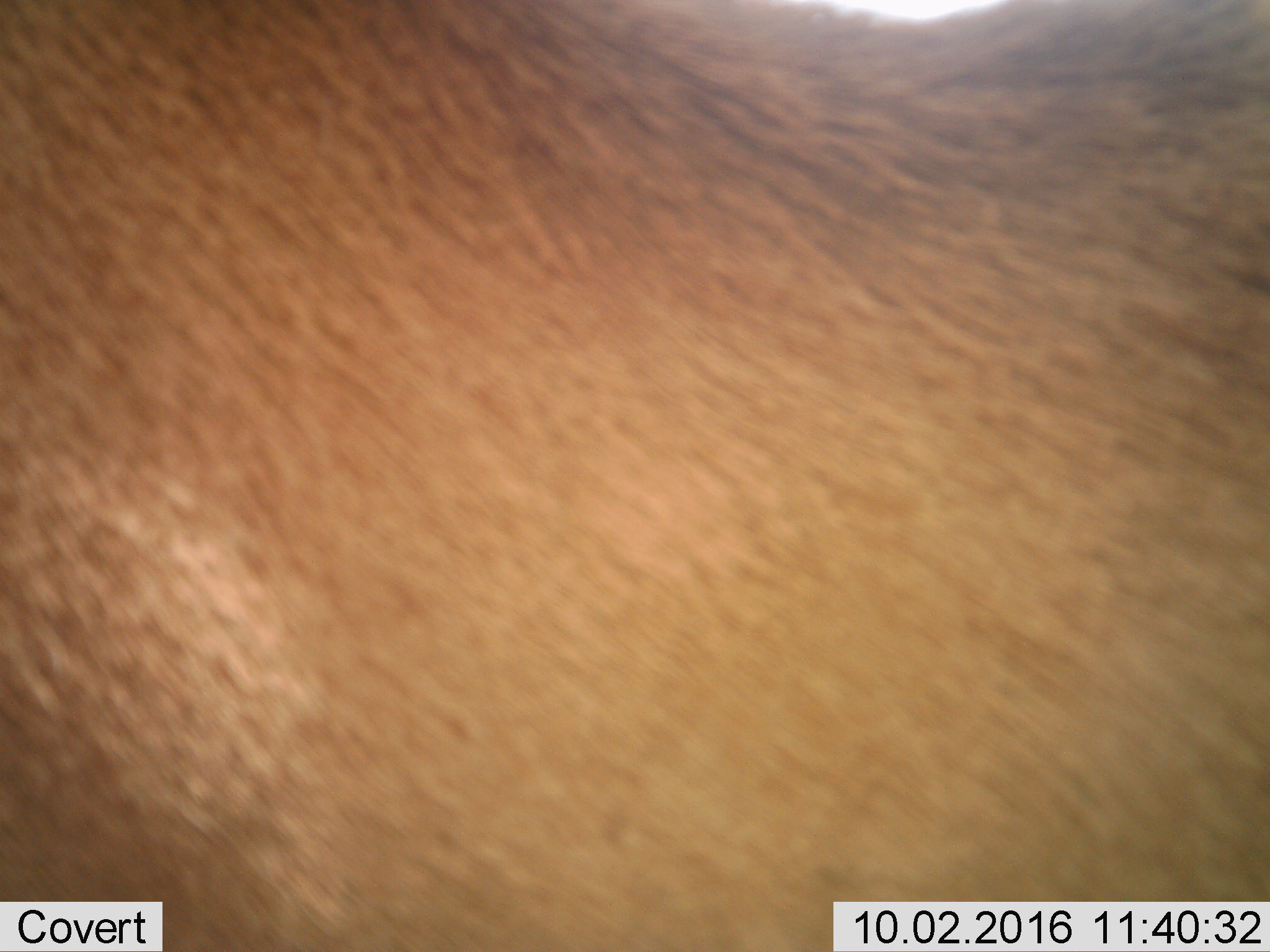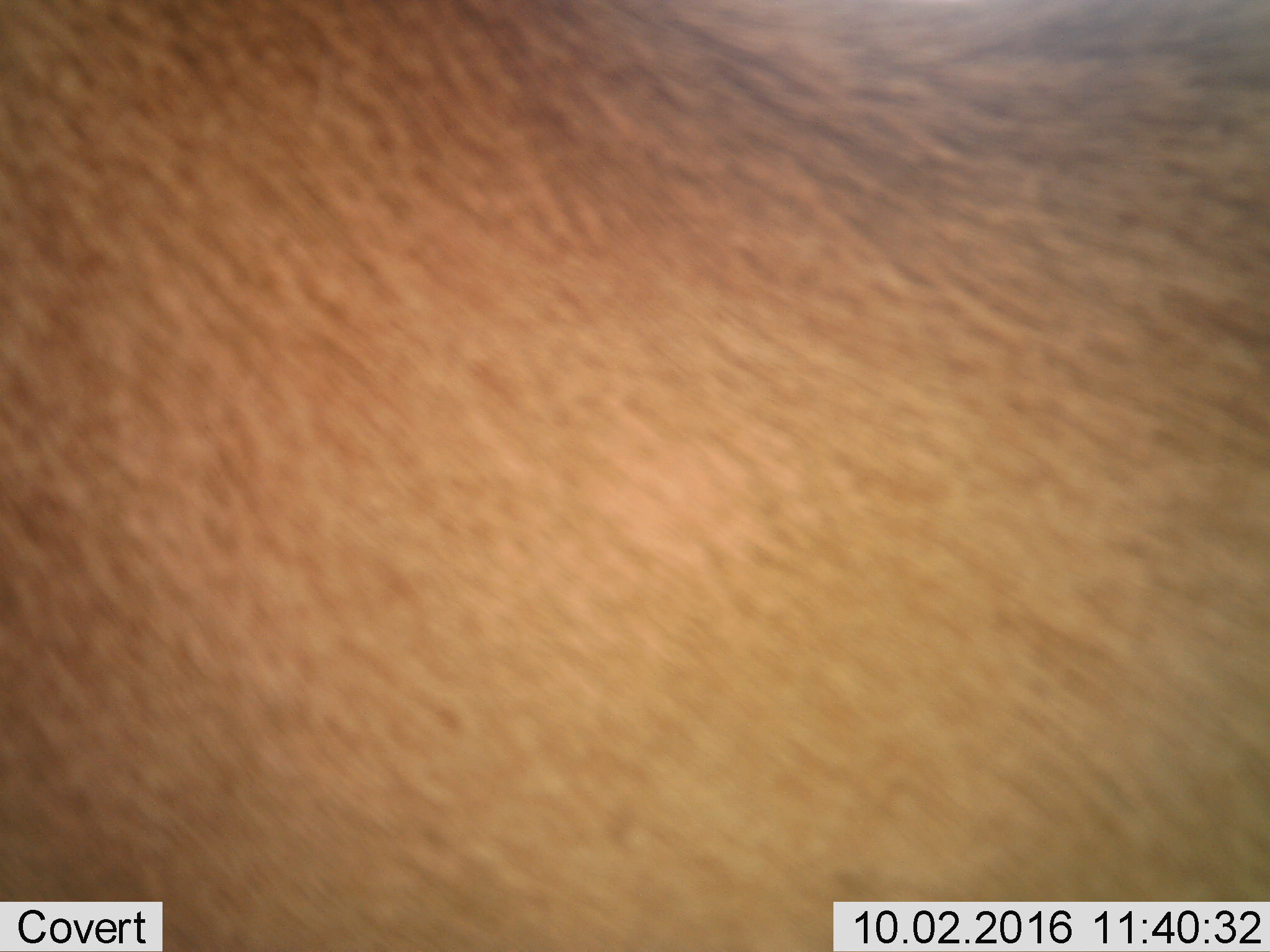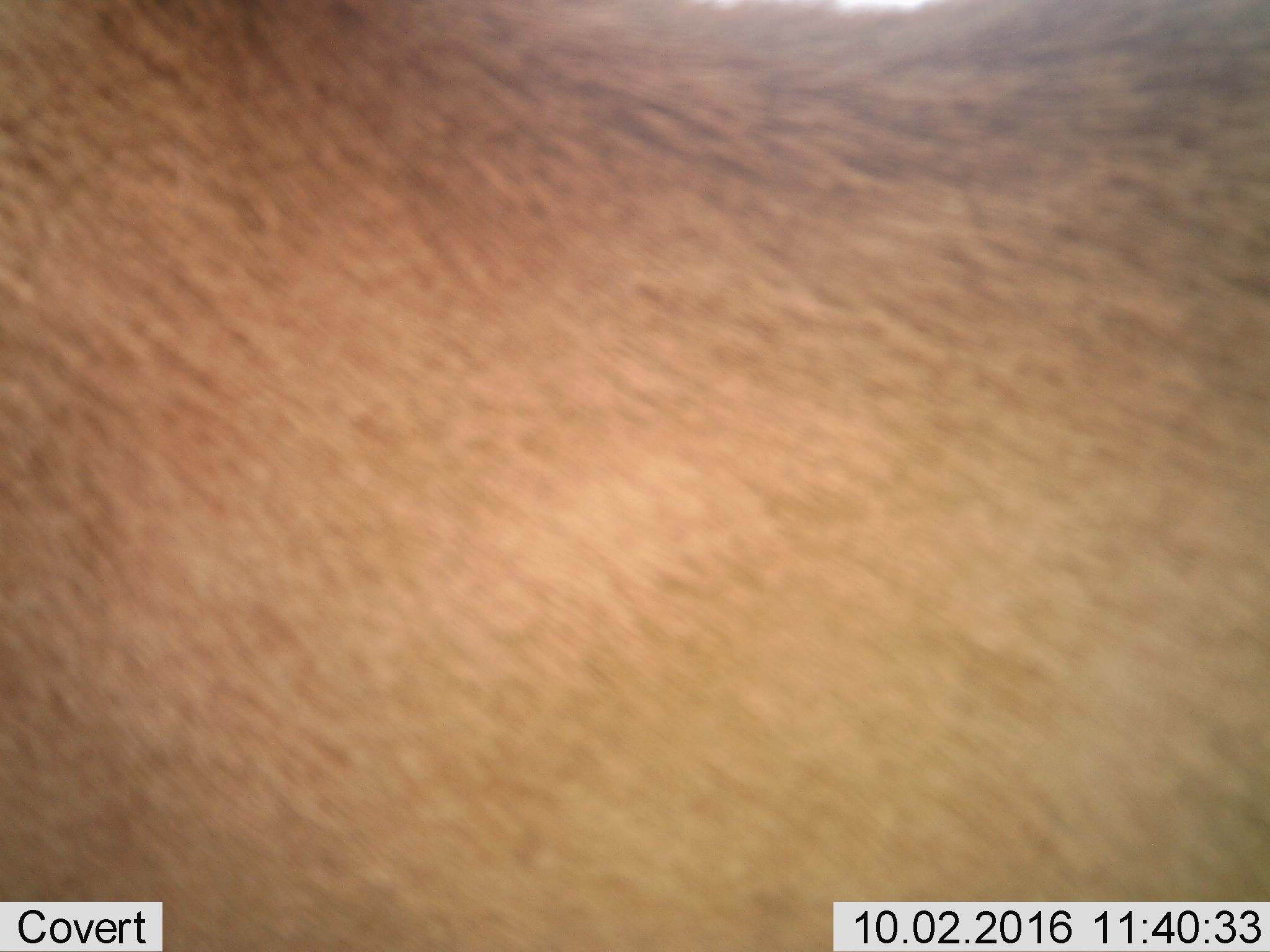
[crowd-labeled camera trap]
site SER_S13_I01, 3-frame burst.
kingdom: Animalia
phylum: Chordata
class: Mammalia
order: Artiodactyla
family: Bovidae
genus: Aepyceros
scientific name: Aepyceros melampus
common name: impala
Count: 1.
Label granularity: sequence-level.